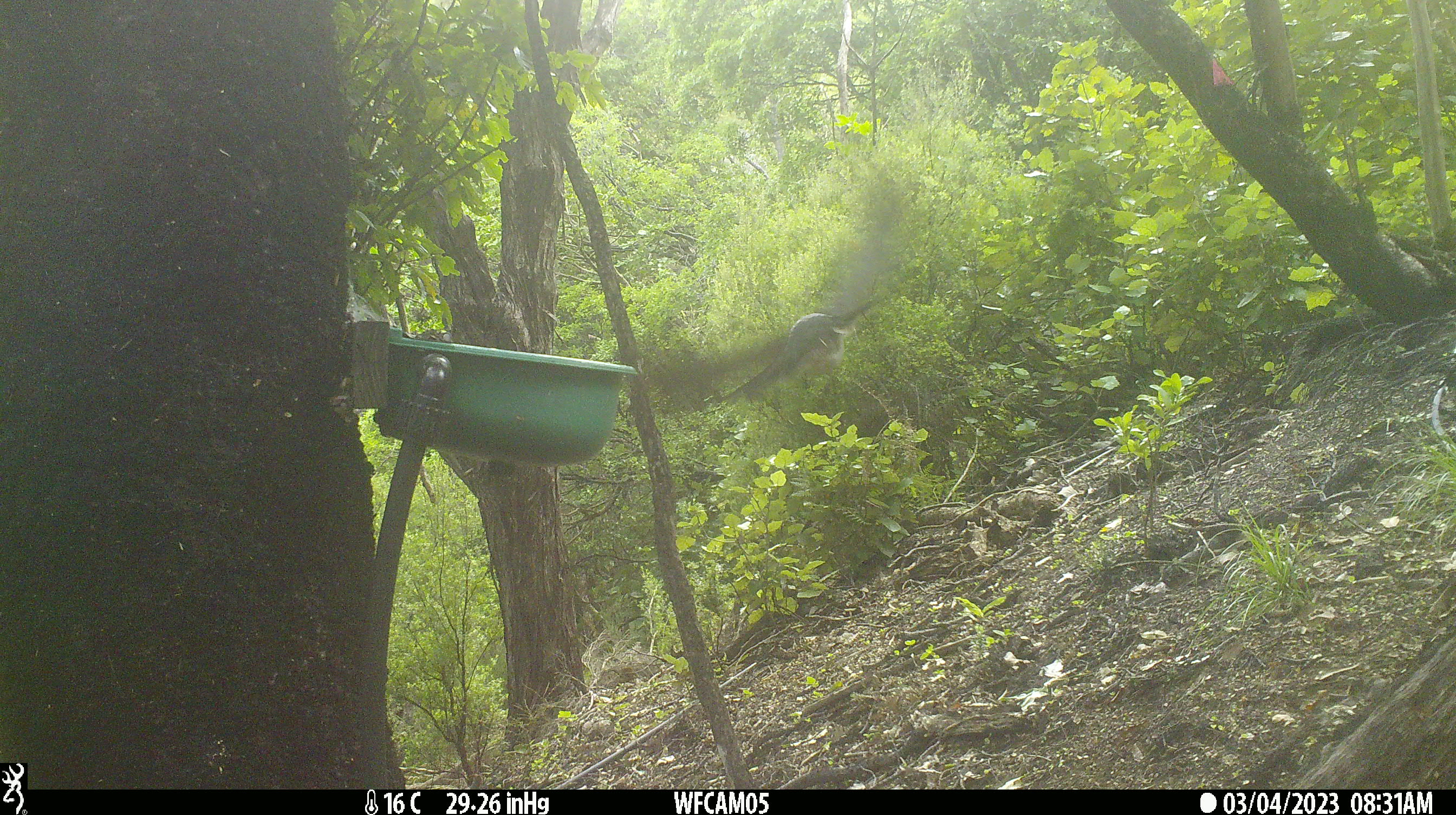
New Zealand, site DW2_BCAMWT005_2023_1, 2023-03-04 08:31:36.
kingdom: Animalia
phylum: Chordata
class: Aves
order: Columbiformes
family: Columbidae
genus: Hemiphaga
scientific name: Hemiphaga novaeseelandiae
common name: new zealand pigeon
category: kereru